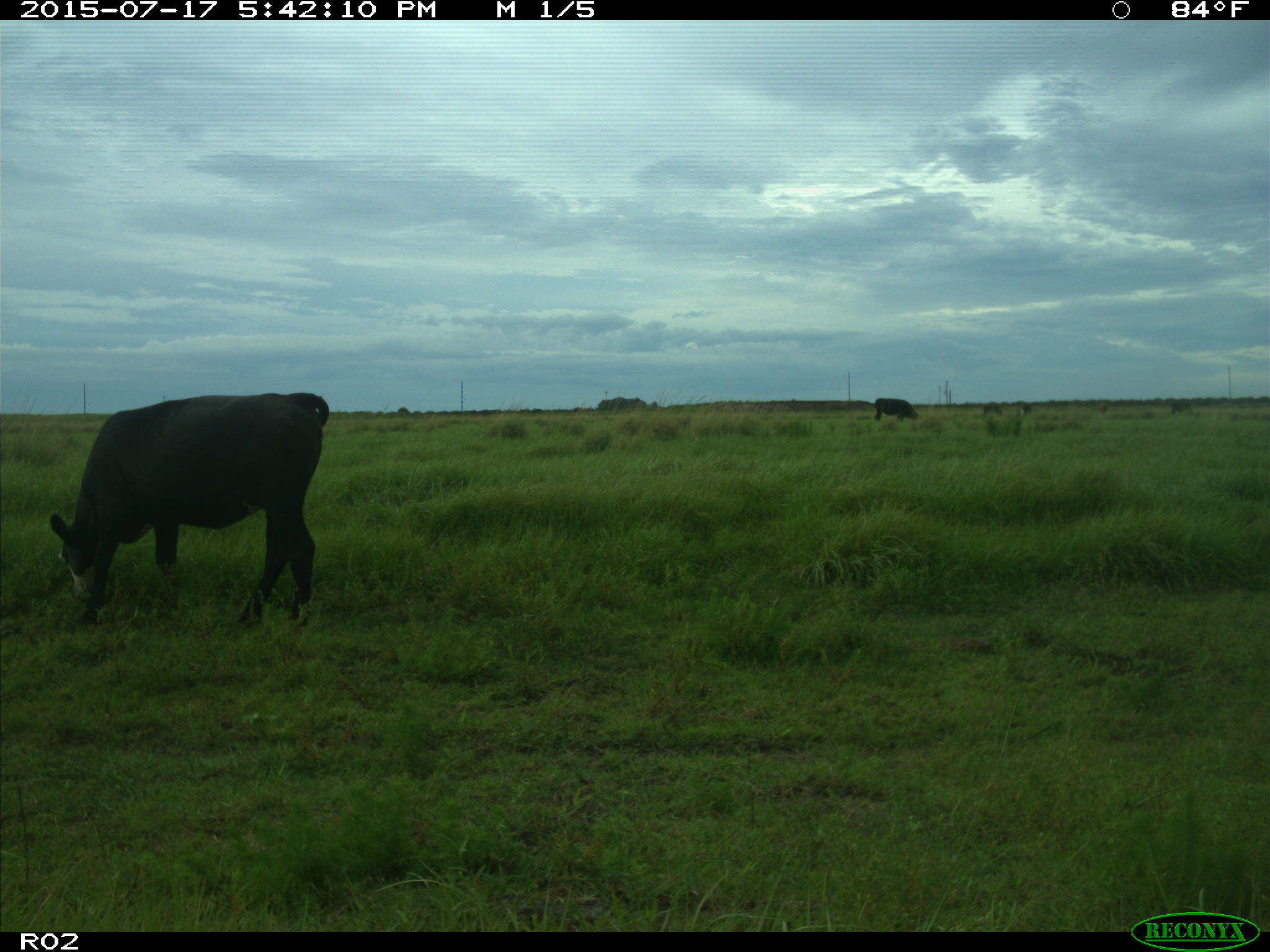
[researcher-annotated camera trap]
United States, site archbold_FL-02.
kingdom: Animalia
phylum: Chordata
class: Mammalia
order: Artiodactyla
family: Bovidae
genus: Bos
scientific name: Bos taurus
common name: domestic cow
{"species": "Bos taurus (domestic cow)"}